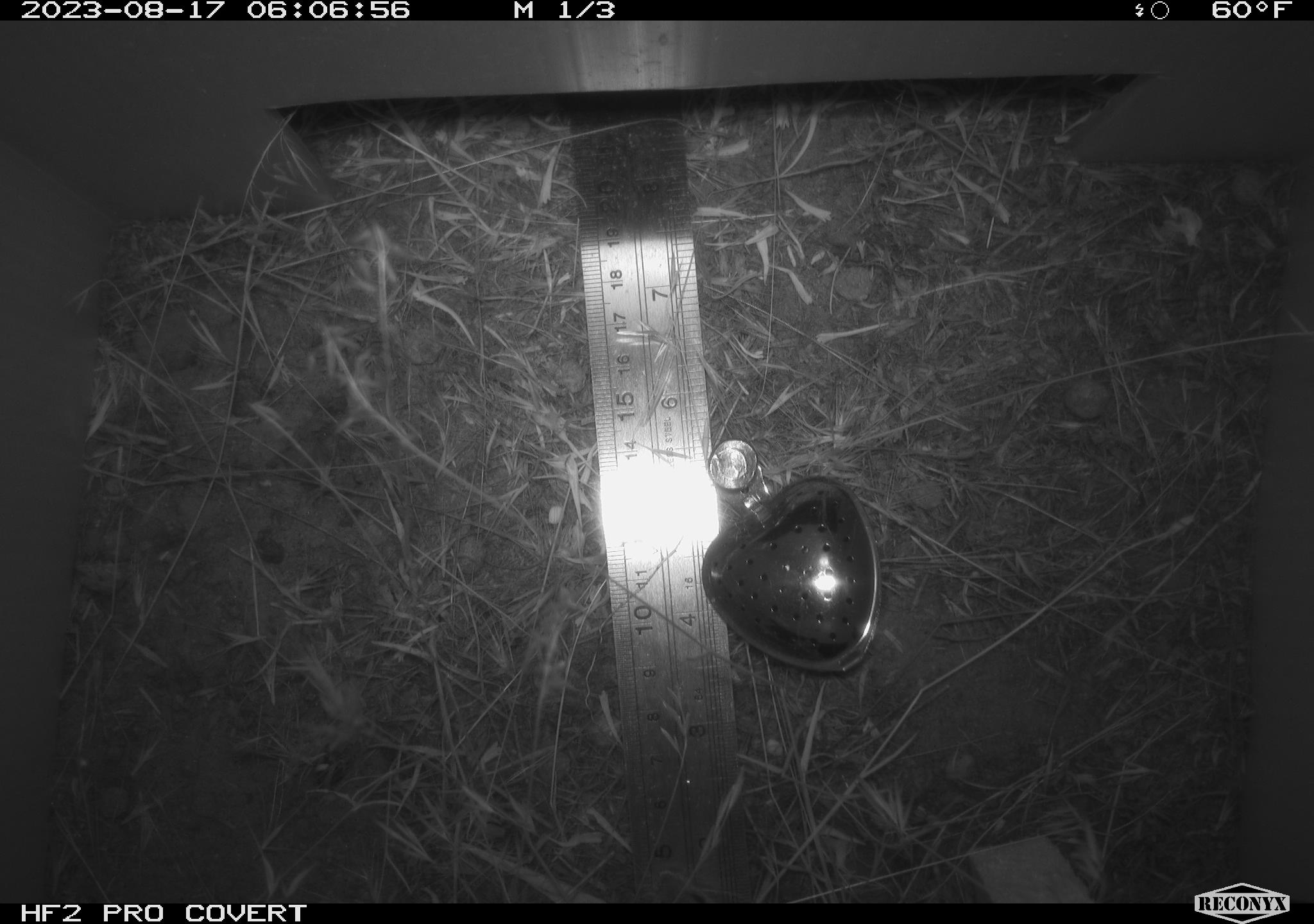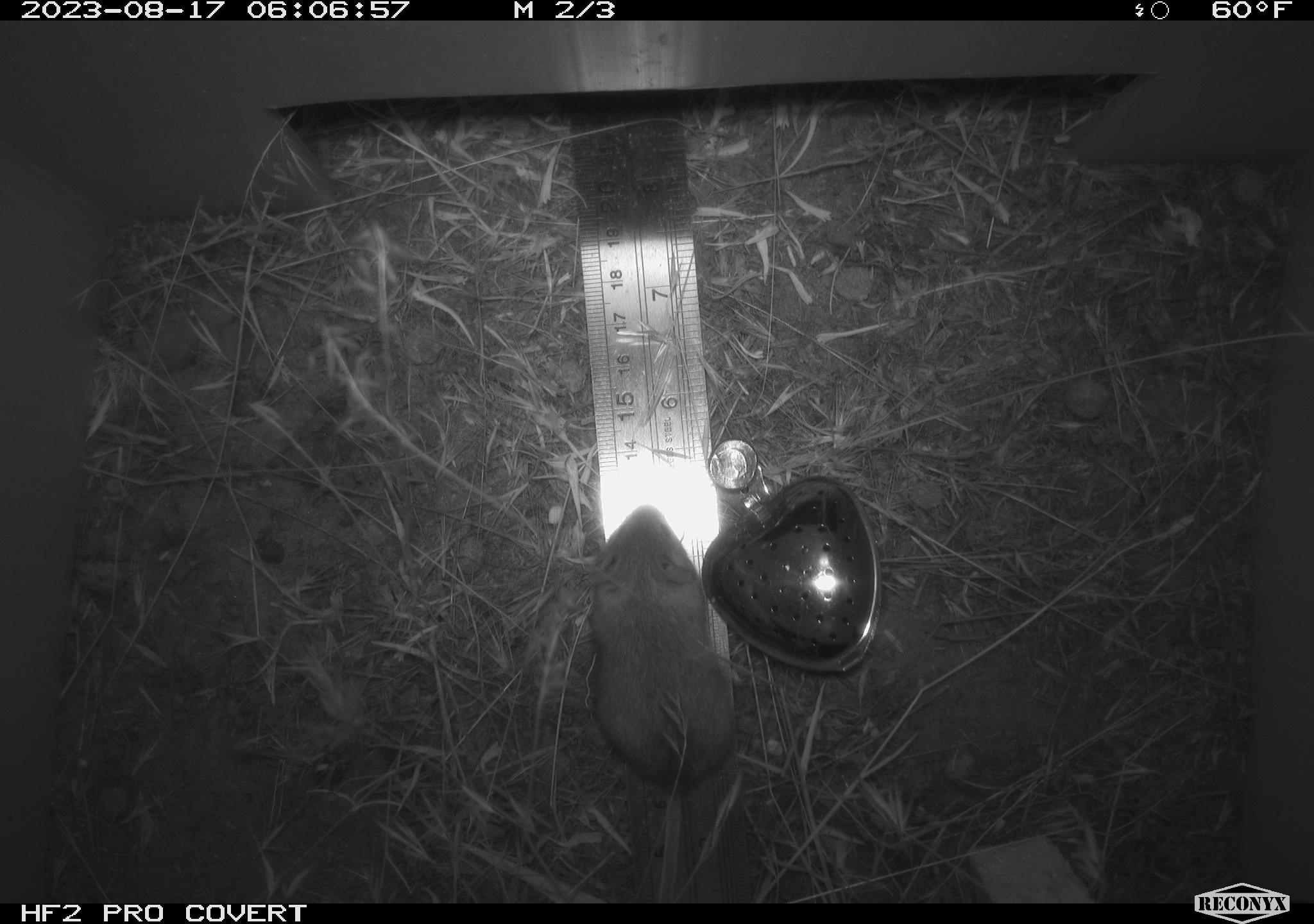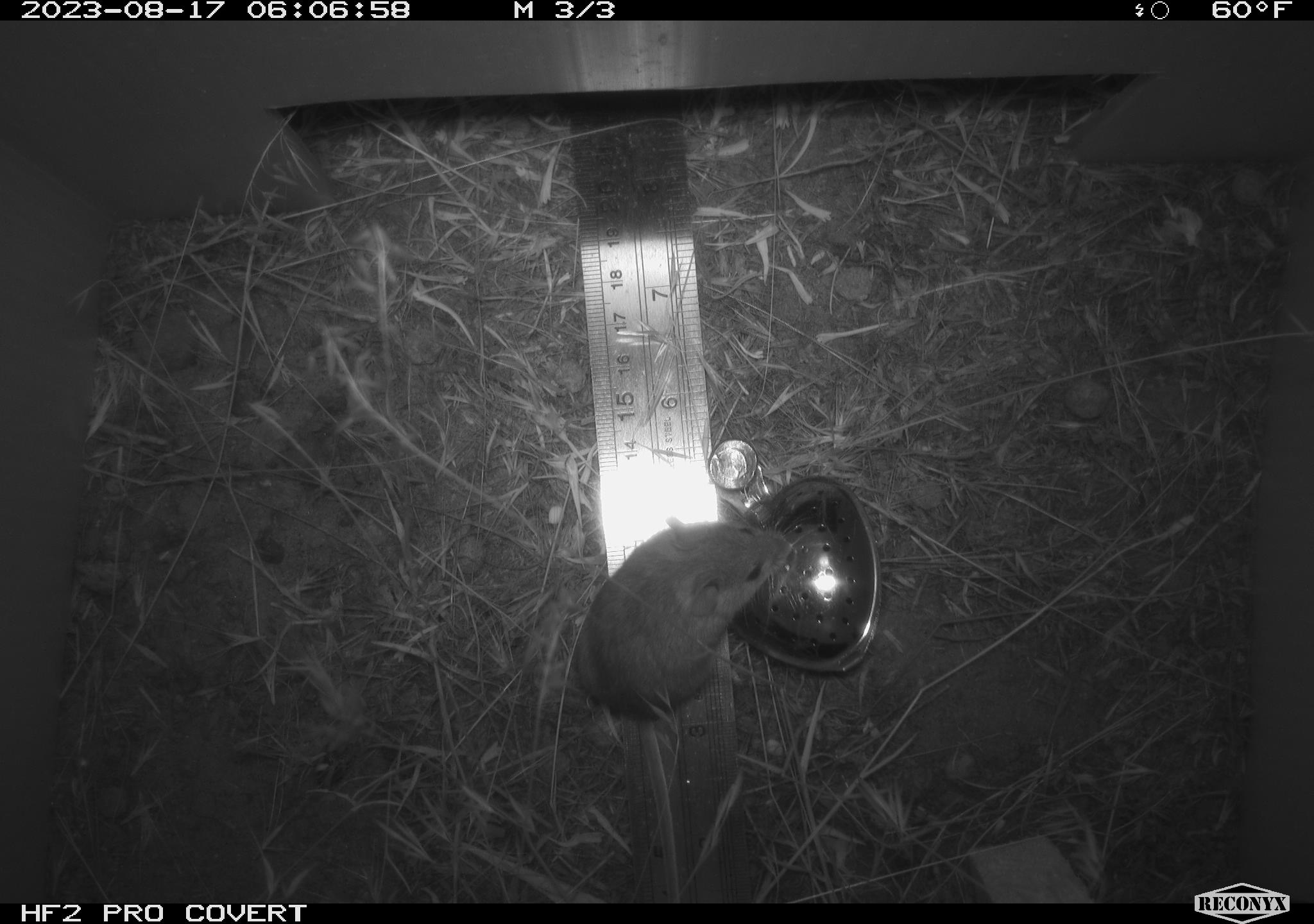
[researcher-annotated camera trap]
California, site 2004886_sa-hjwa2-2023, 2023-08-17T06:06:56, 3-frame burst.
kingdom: Animalia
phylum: Chordata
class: Mammalia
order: Rodentia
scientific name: Rodentia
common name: mouse species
Mouse species (Rodentia).